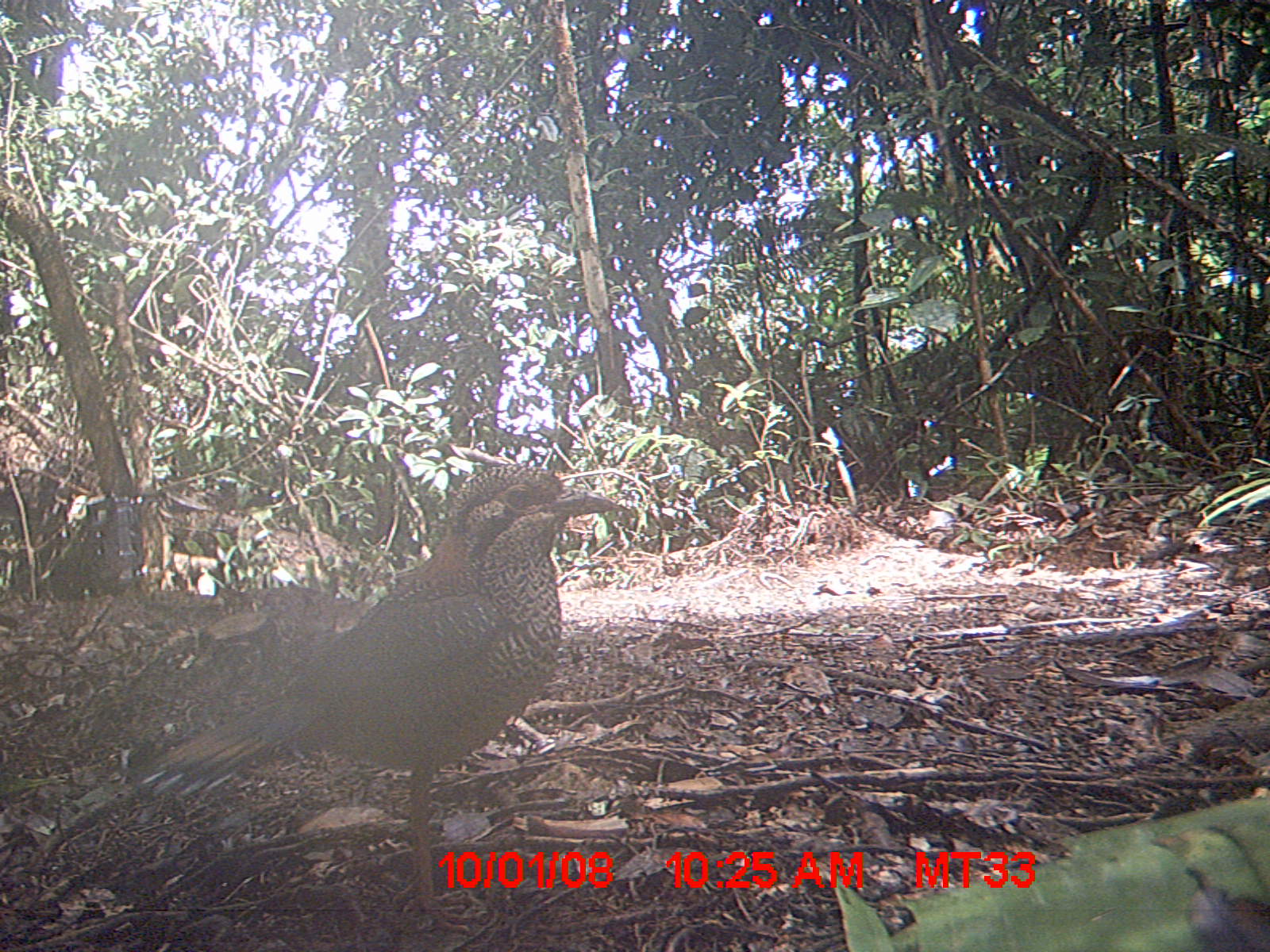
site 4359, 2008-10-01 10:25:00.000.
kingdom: Animalia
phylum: Chordata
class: Aves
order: Coraciiformes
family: Brachypteraciidae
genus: Brachypteracias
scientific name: Brachypteracias squamiger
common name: scaly ground-roller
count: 2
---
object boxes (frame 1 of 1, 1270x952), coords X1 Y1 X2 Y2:
brachypteracias squamiger: 137 463 629 934